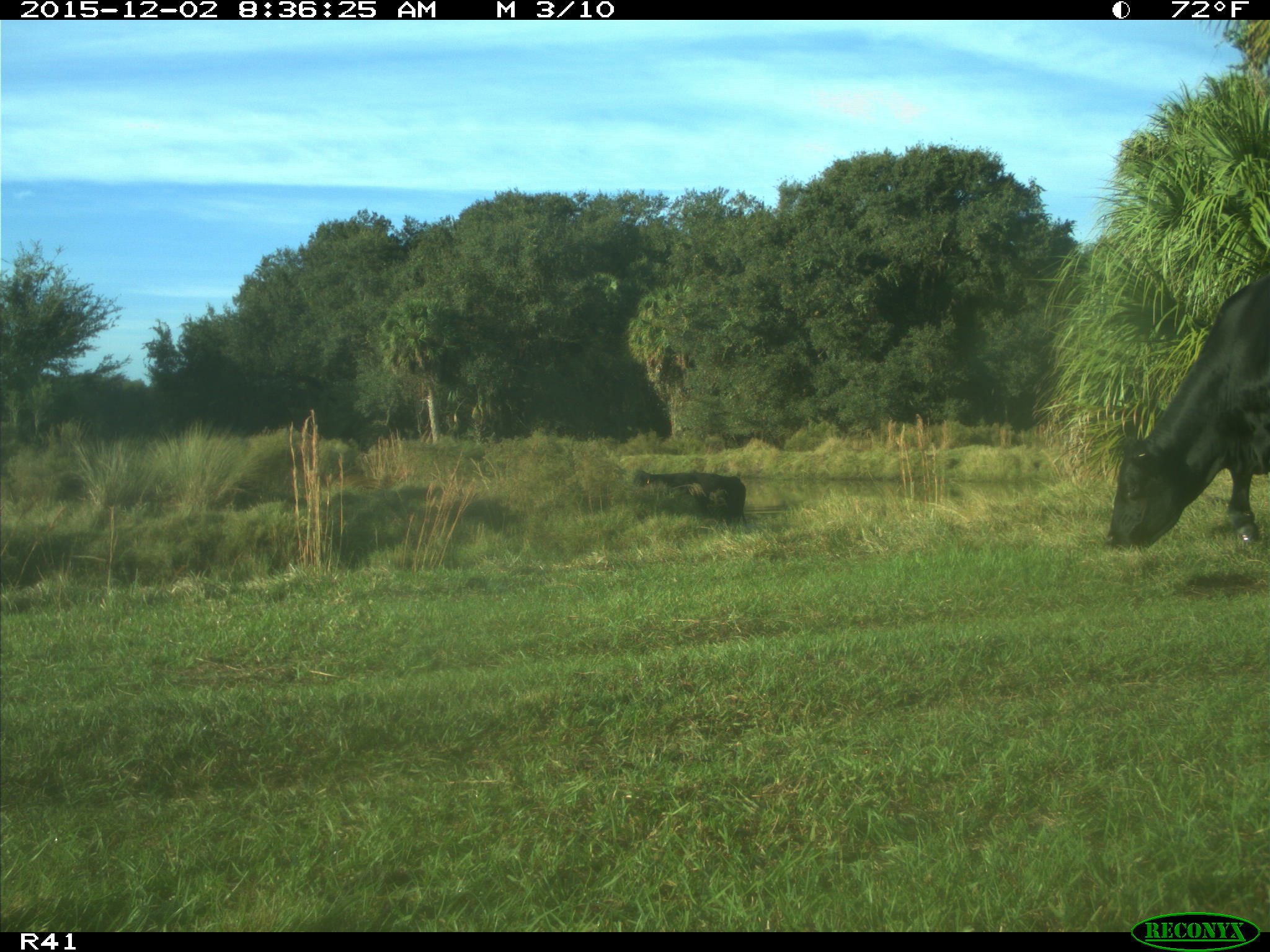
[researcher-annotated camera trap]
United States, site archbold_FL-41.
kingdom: Animalia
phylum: Chordata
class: Mammalia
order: Artiodactyla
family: Bovidae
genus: Bos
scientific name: Bos taurus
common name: domestic cow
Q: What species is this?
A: Bos taurus (domestic cow).